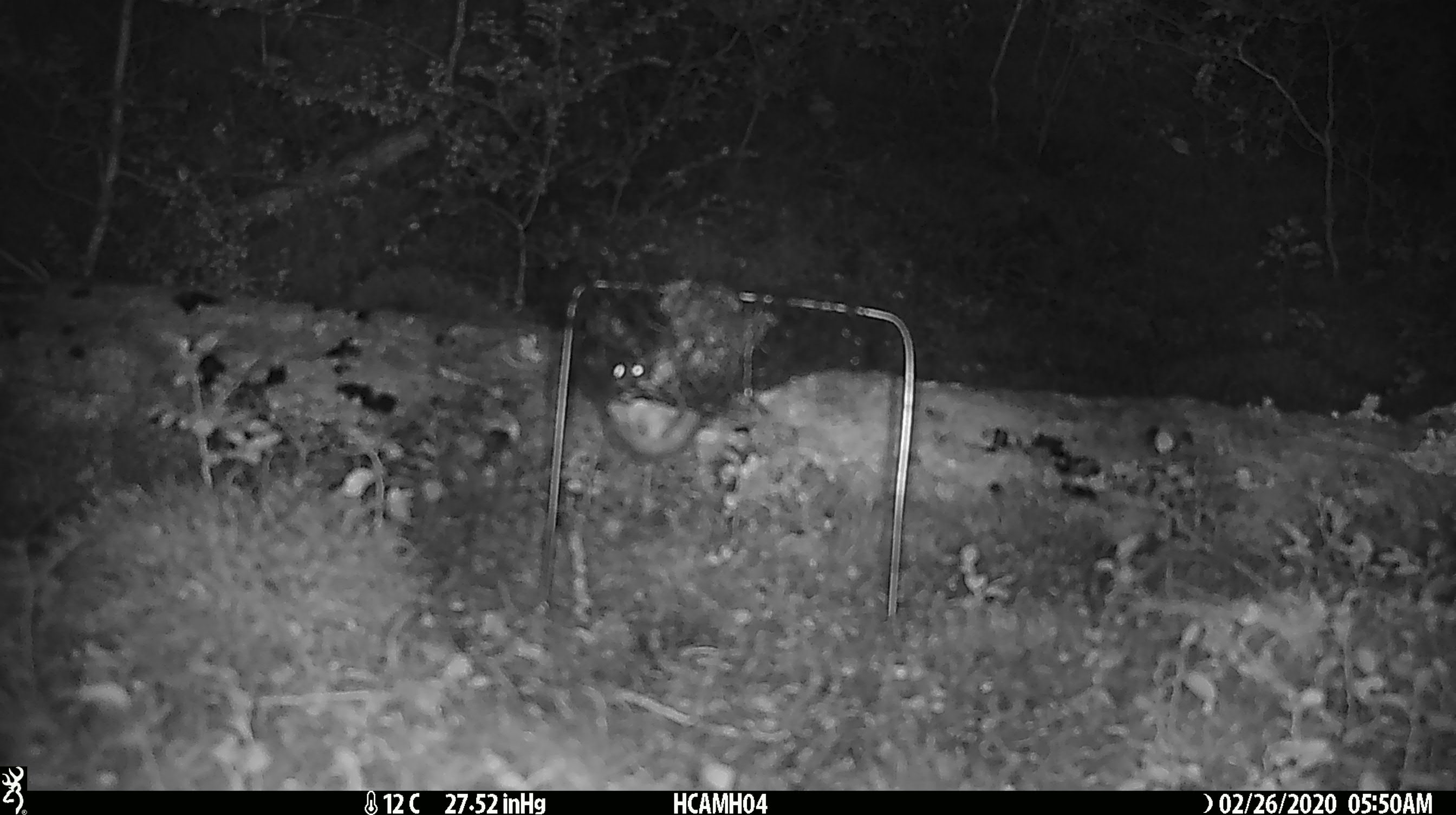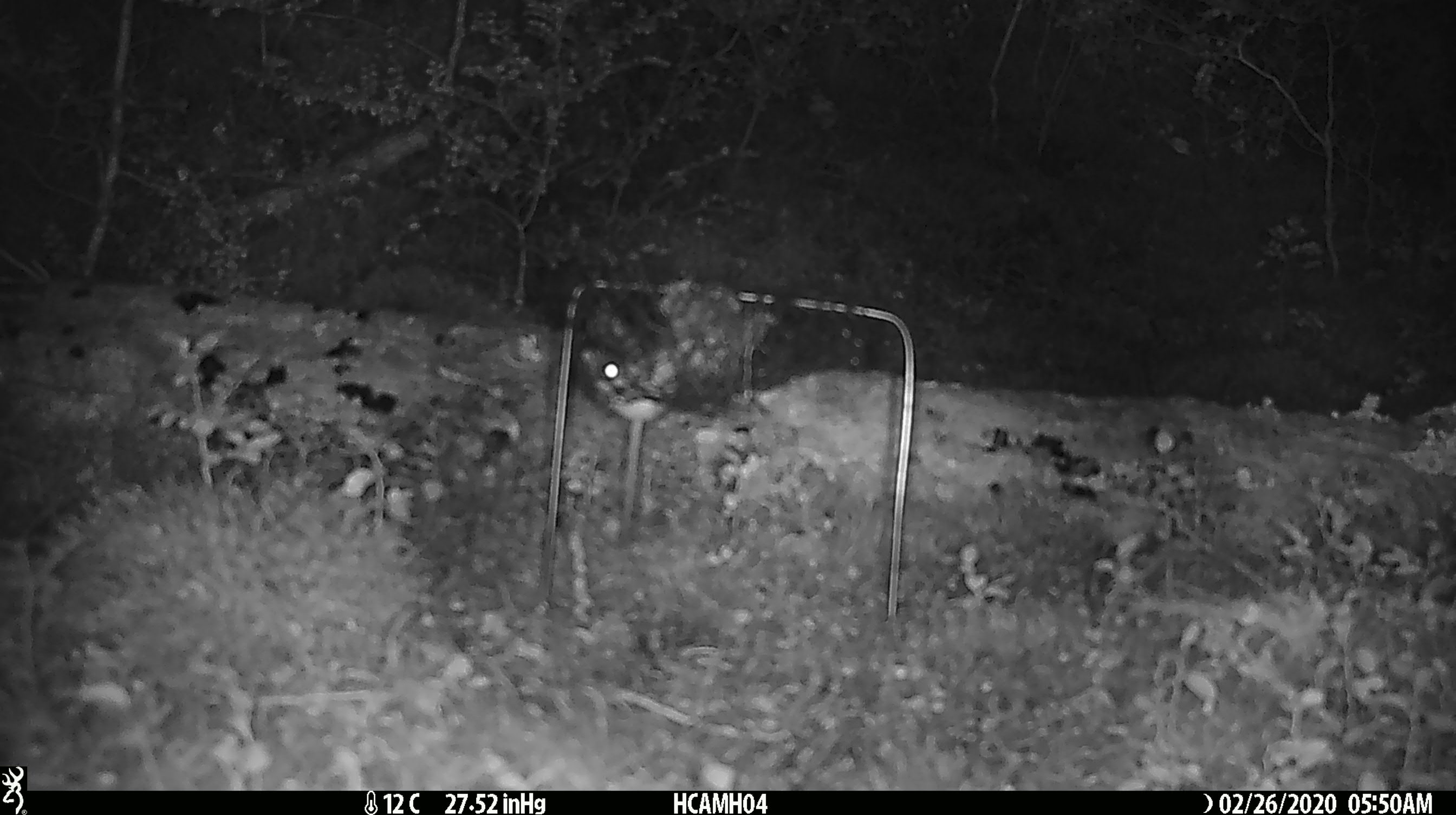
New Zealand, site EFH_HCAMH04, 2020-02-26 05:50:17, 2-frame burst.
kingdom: Animalia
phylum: Chordata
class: Mammalia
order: Rodentia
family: Muridae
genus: Mus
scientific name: Mus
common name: mouse